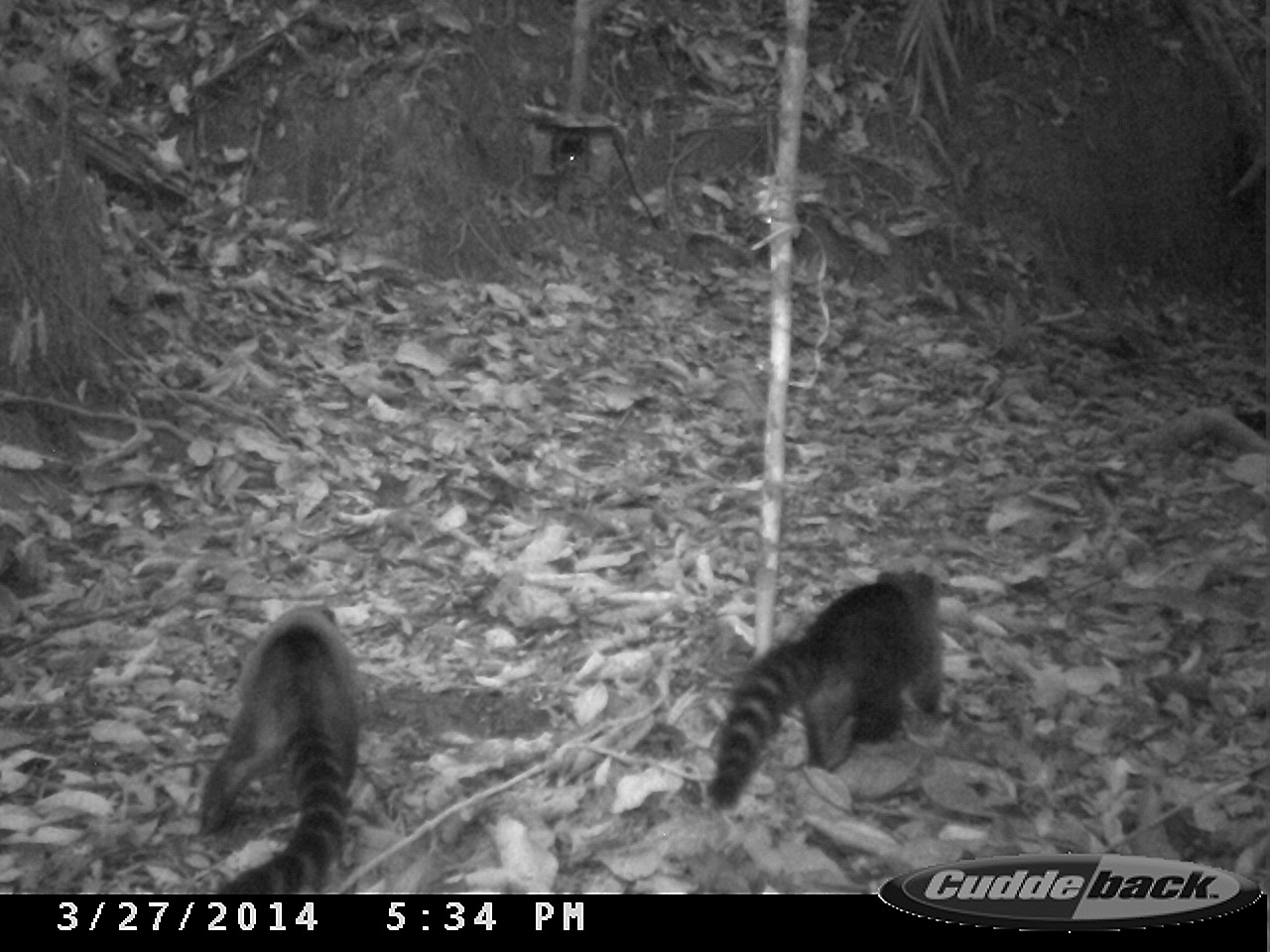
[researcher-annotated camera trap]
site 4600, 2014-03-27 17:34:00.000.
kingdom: Animalia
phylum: Chordata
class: Mammalia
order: Carnivora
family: Procyonidae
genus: Nasua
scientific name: Nasua nasua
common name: south american coati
Nasua nasua (south american coati), count 2.